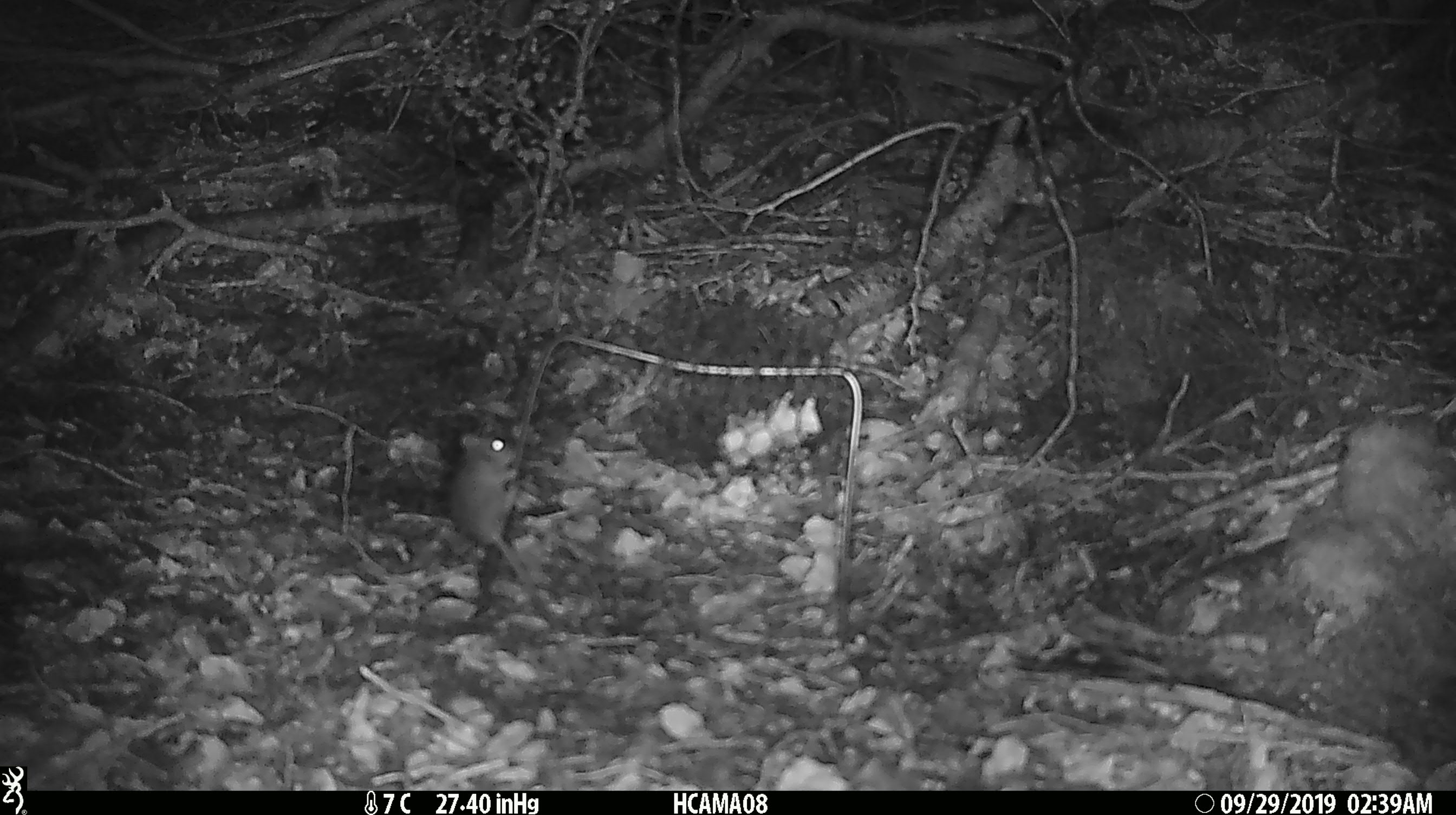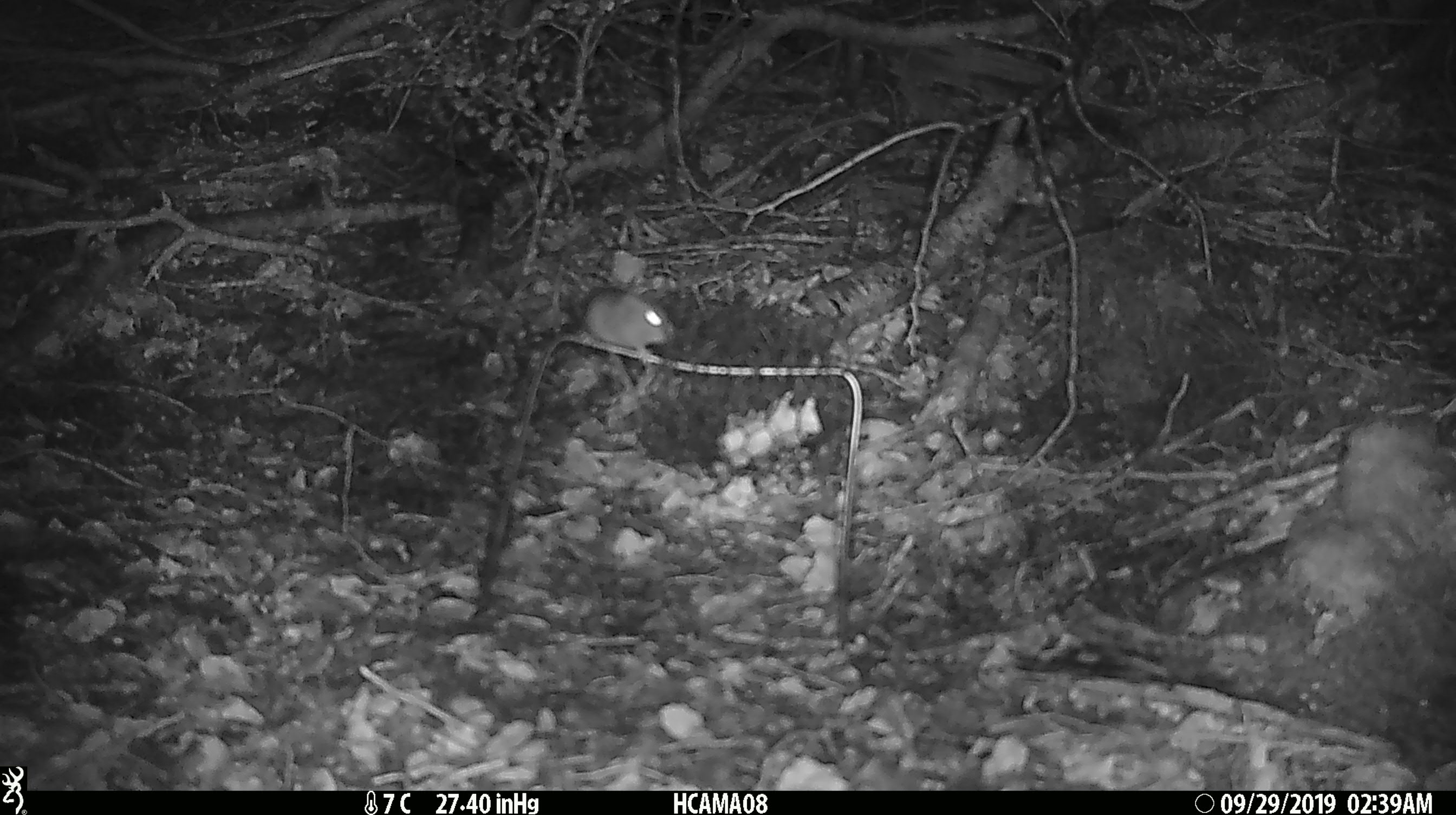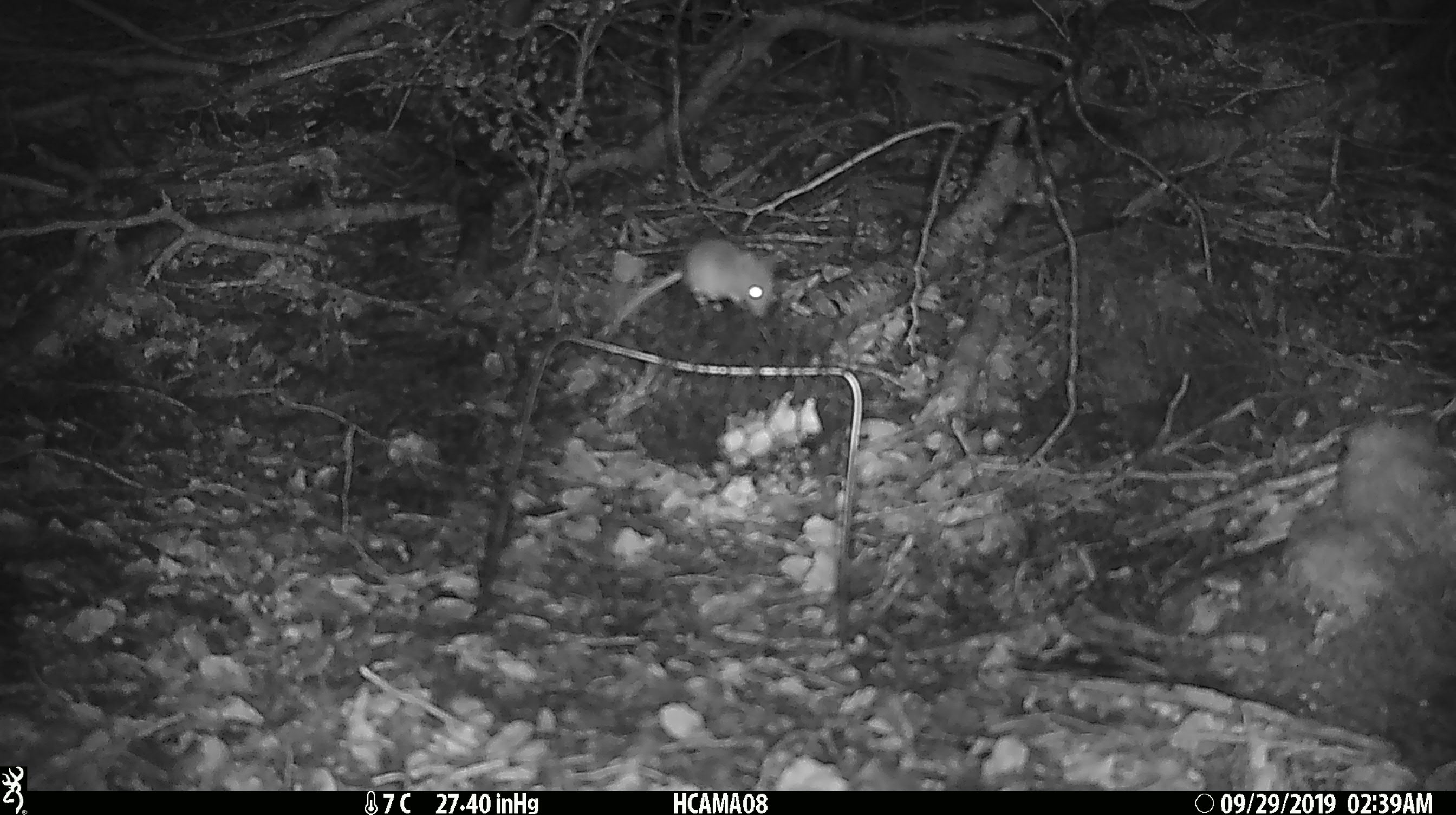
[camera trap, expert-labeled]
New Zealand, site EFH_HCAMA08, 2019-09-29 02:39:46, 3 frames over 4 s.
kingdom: Animalia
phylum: Chordata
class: Mammalia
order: Rodentia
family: Muridae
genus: Mus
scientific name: Mus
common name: mouse